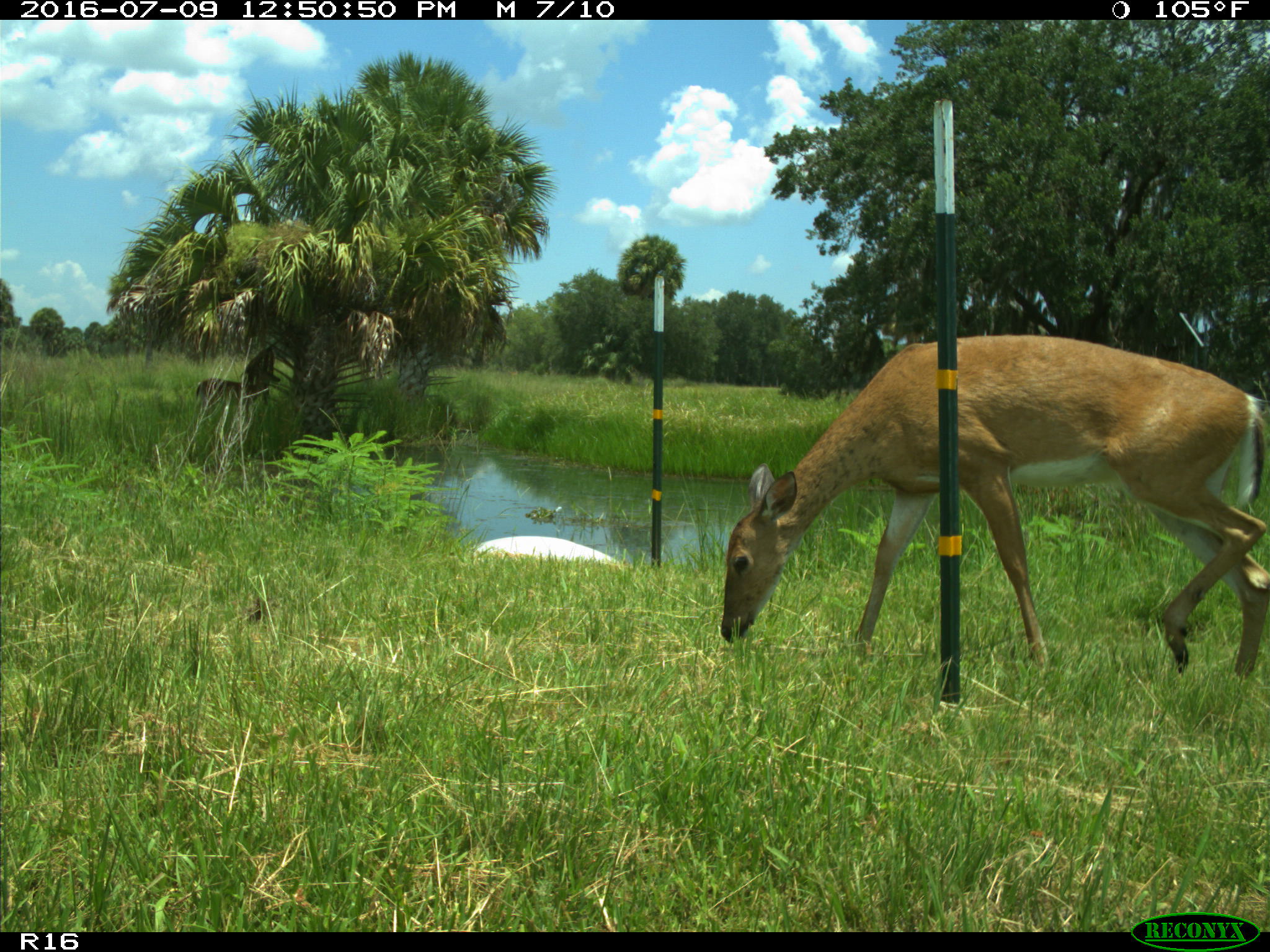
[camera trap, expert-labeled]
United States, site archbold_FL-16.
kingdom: Animalia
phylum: Chordata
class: Mammalia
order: Artiodactyla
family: Cervidae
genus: Odocoileus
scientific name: Odocoileus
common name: deer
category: unidentified deer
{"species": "unidentified deer (deer) (Odocoileus)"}